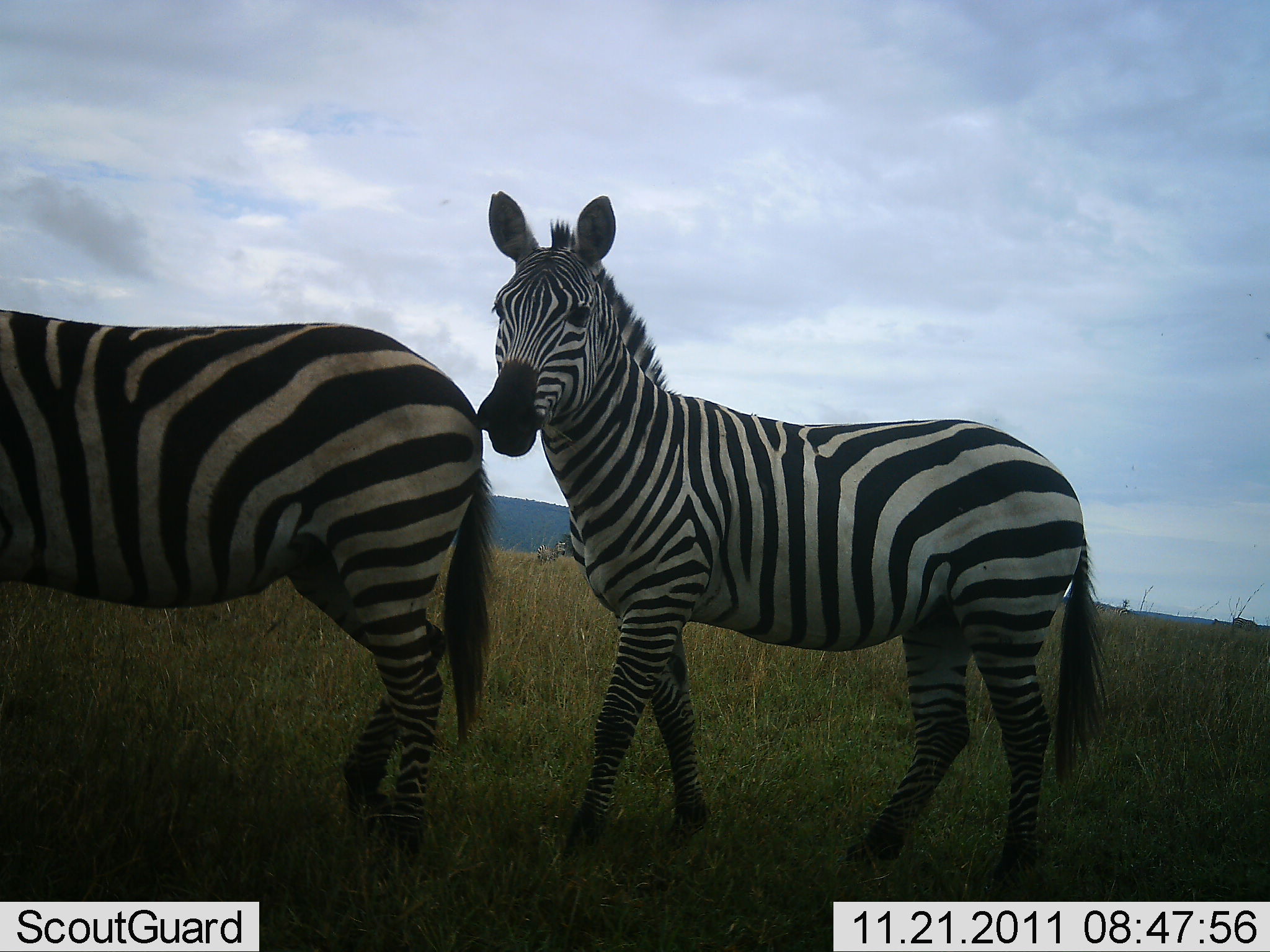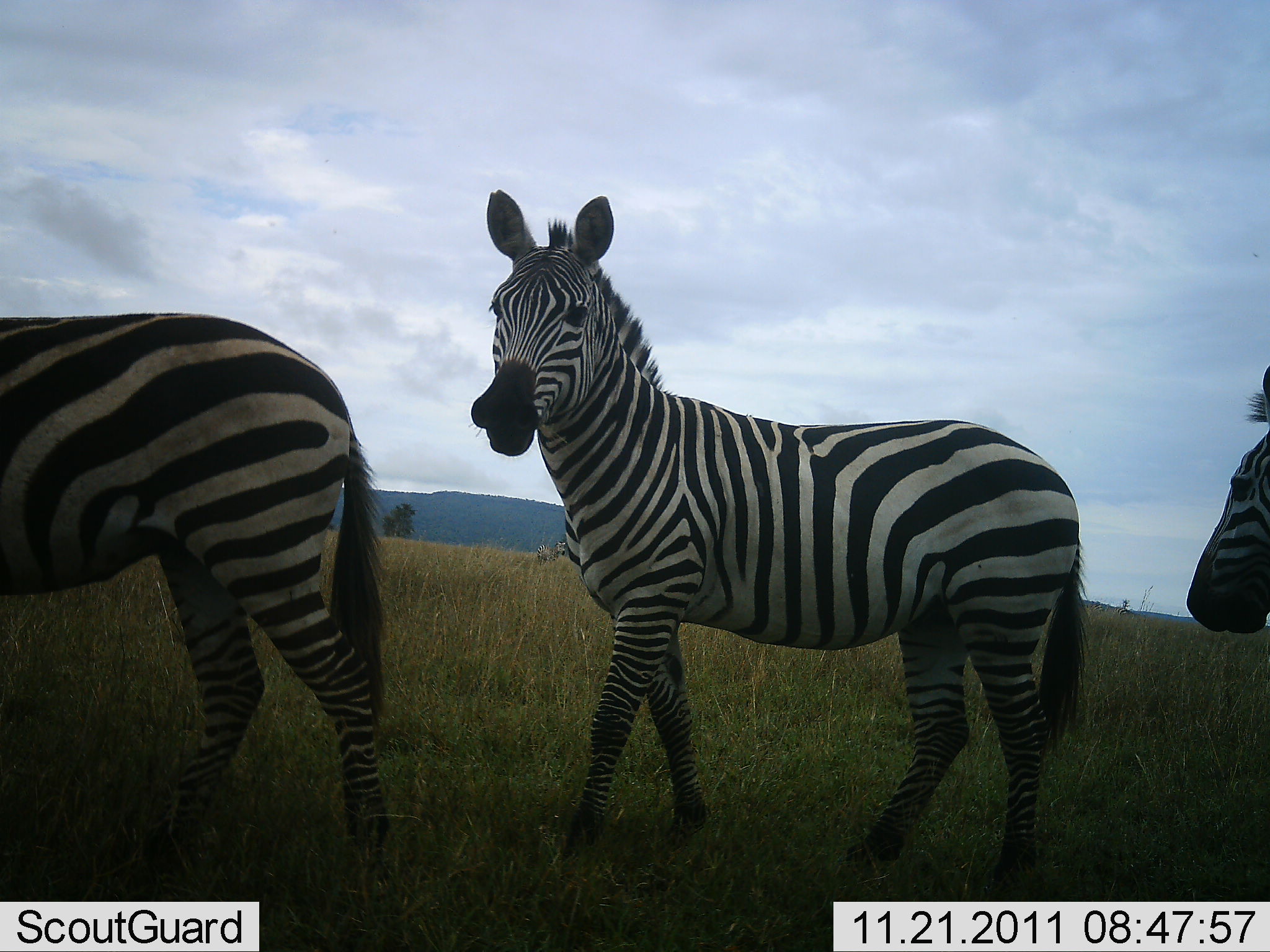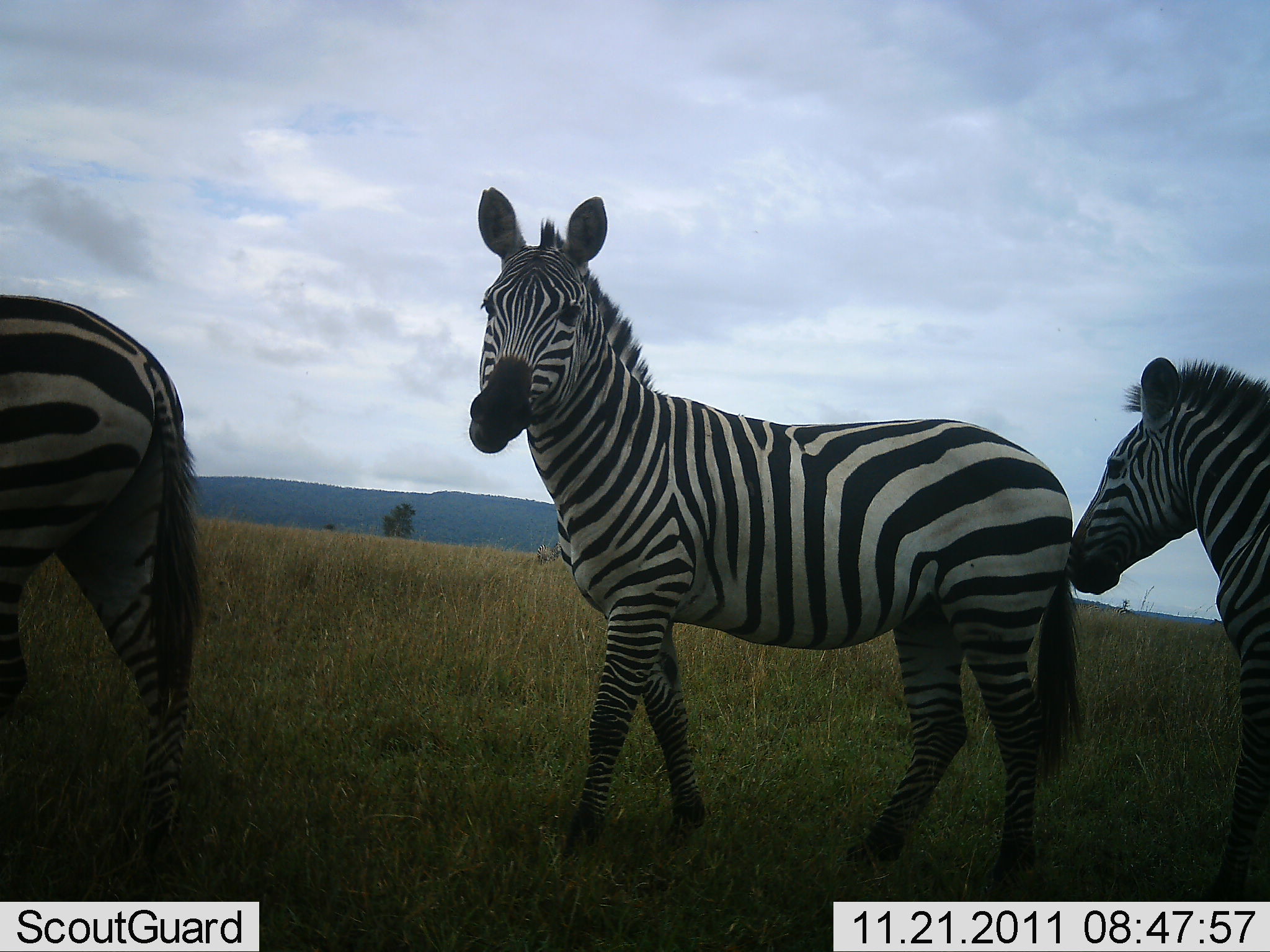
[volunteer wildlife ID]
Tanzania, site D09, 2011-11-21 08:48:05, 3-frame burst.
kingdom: Animalia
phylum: Chordata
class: Mammalia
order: Perissodactyla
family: Equidae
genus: Equus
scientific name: Equus quagga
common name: plains zebra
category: zebra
Zebra (plains zebra) (Equus quagga), count 3. Behavior (volunteer vote fractions): standing 60%, resting 0%, moving 90%, interacting 10%. Young present (vote fraction): 0%. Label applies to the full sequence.